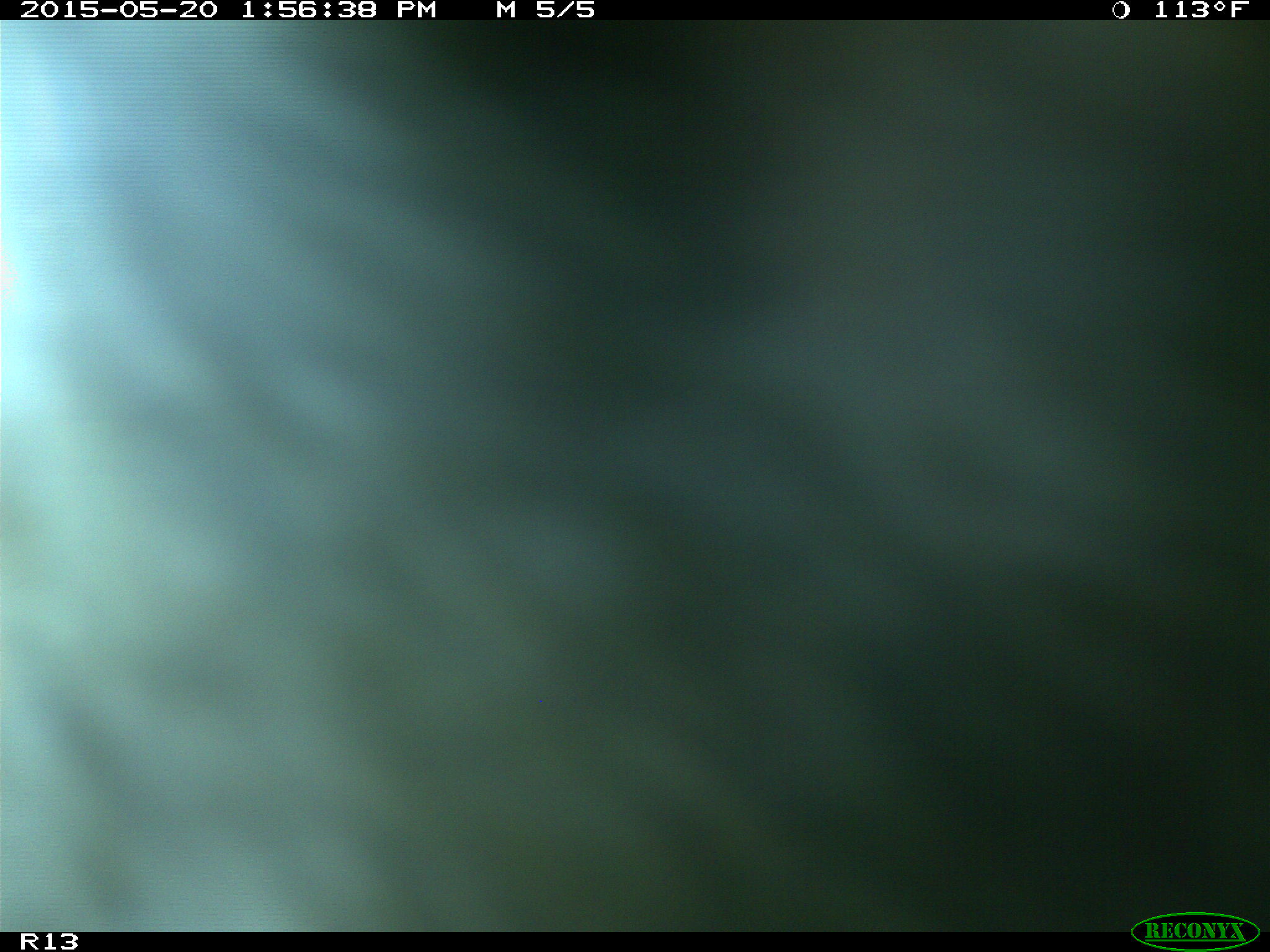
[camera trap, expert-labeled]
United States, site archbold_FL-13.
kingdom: Animalia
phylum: Chordata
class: Mammalia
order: Artiodactyla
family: Bovidae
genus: Bos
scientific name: Bos taurus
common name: domestic cow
Bos taurus (domestic cow).